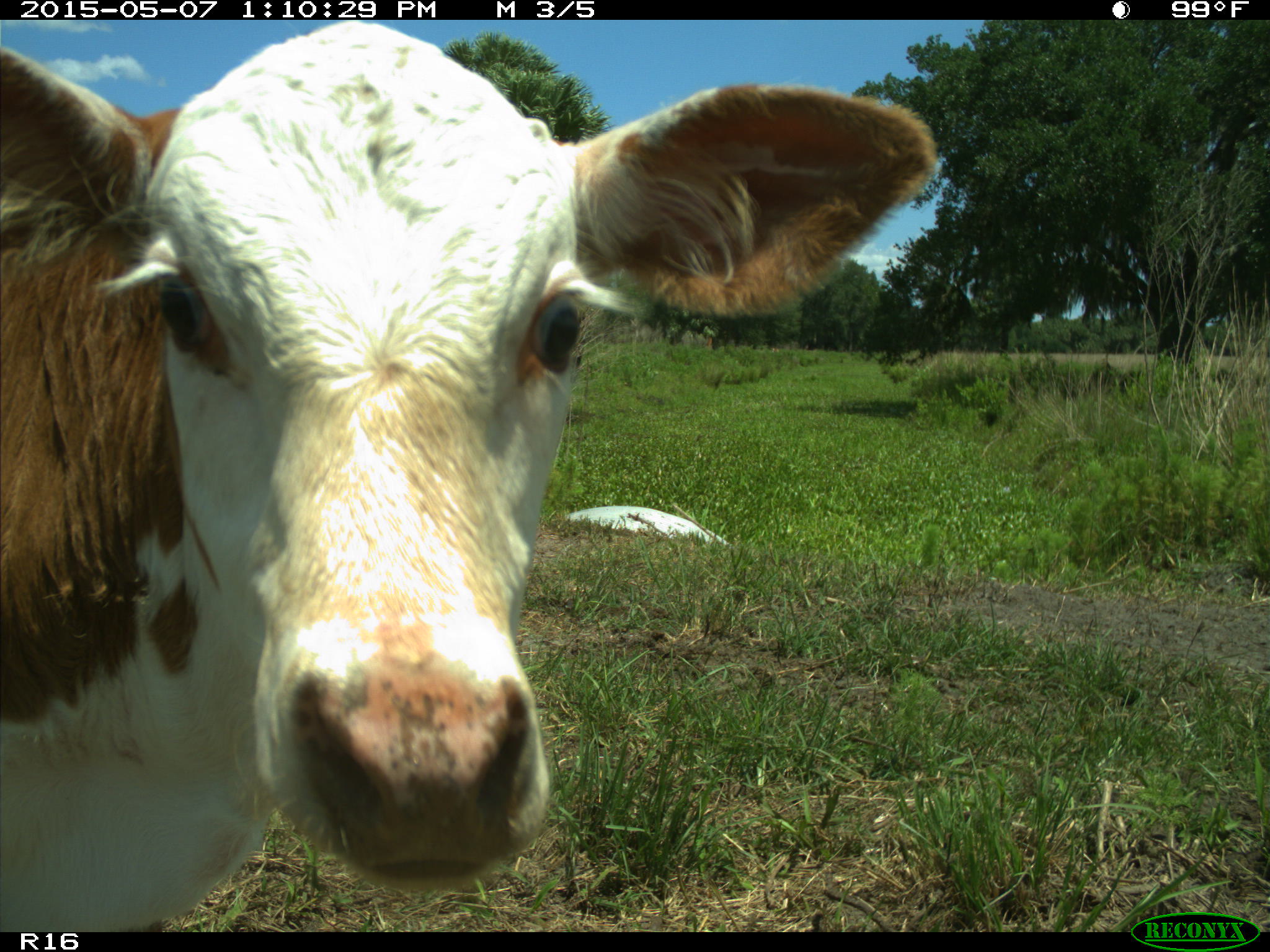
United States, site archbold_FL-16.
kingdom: Animalia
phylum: Chordata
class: Mammalia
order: Artiodactyla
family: Bovidae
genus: Bos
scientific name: Bos taurus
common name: domestic cow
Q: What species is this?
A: Bos taurus (domestic cow).